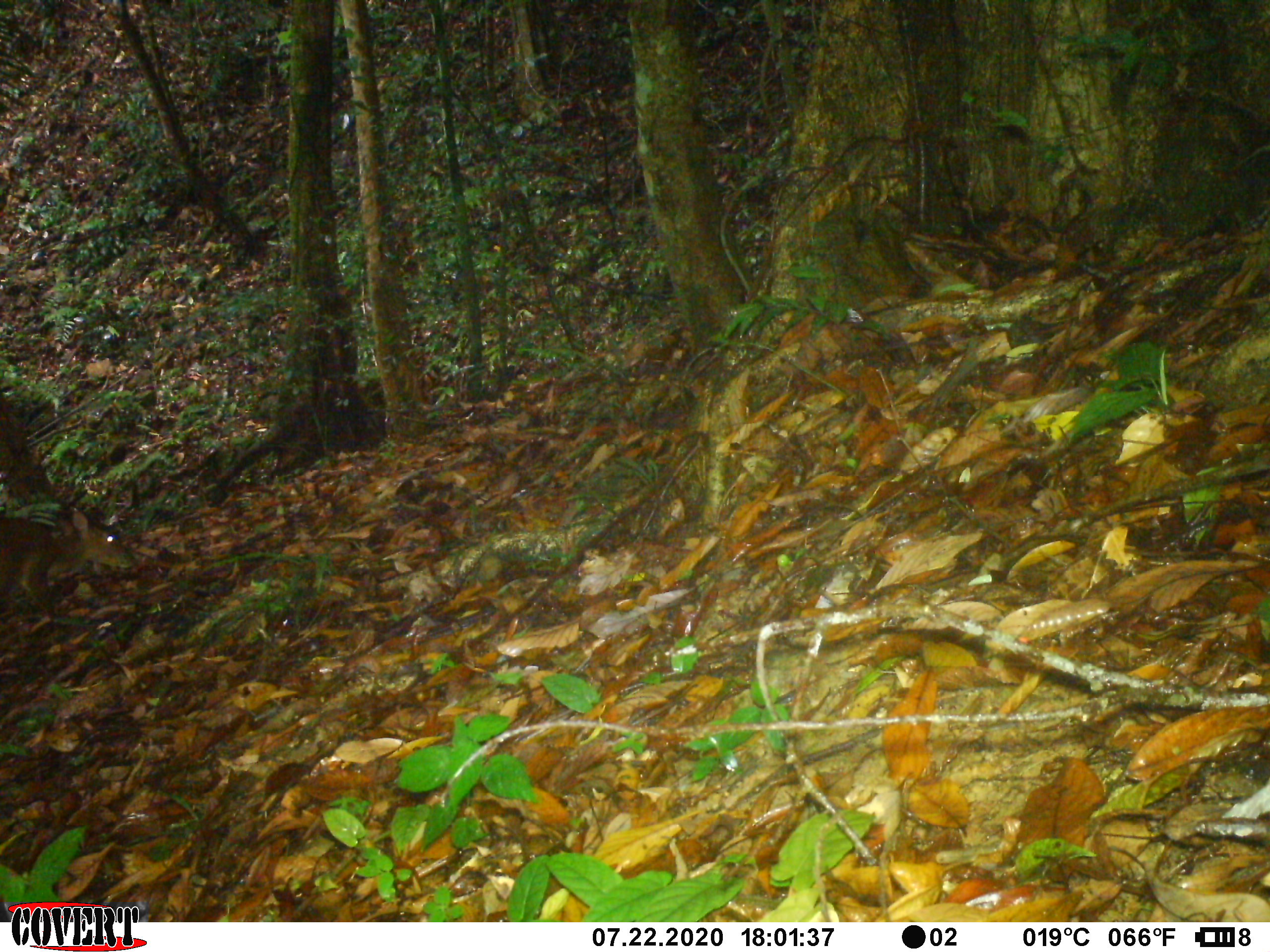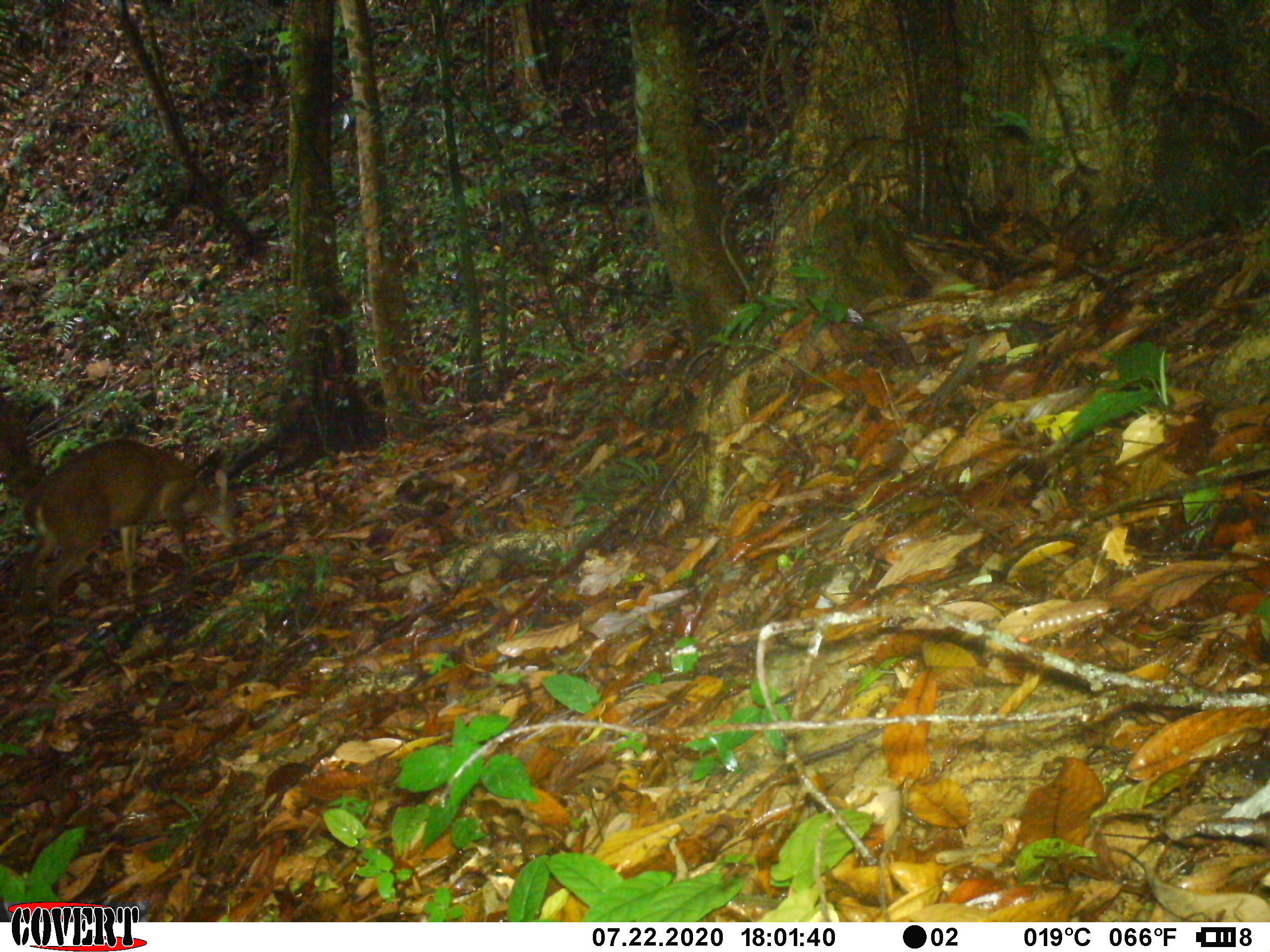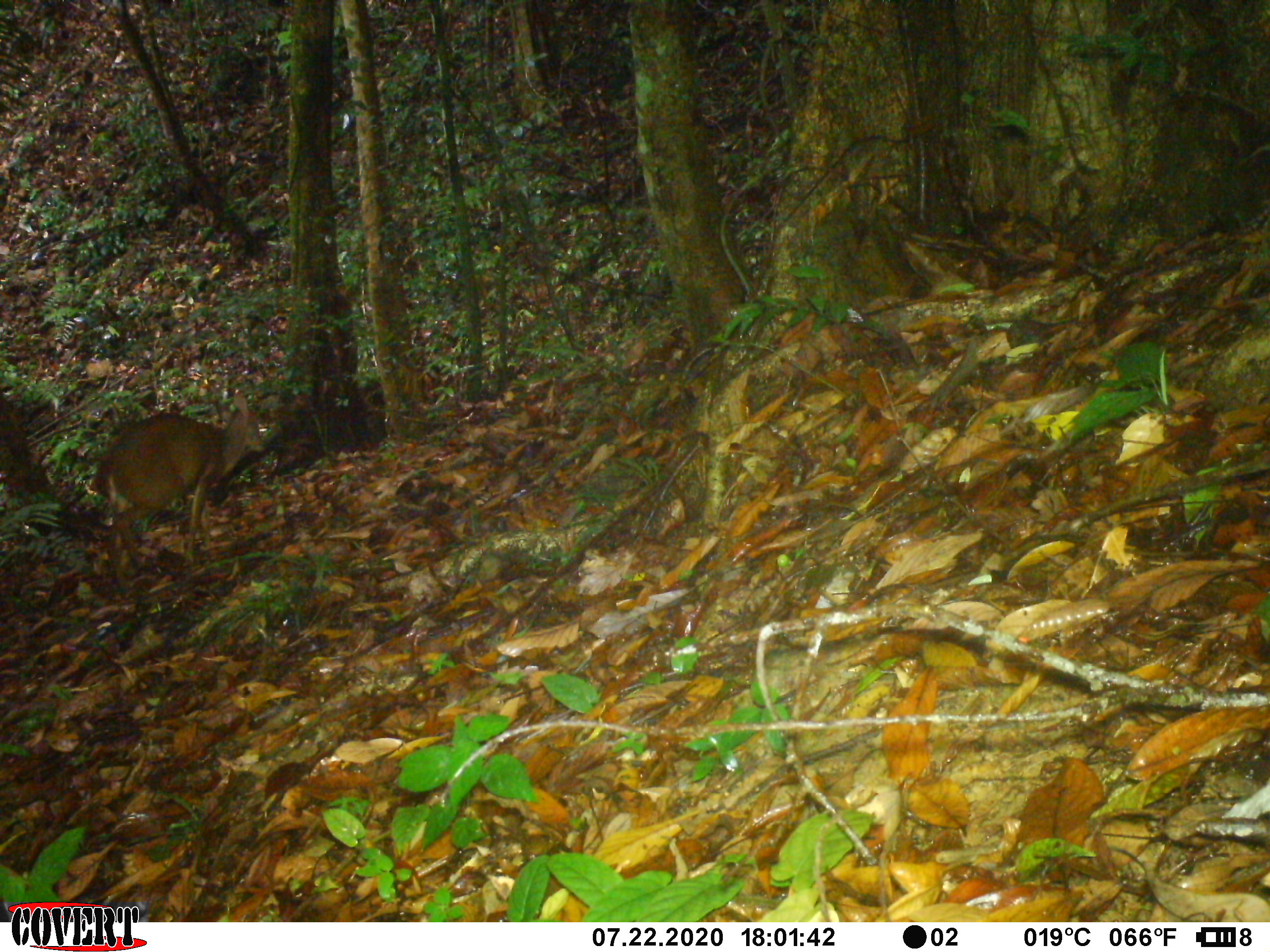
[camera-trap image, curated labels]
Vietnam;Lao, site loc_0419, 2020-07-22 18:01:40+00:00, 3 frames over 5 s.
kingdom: Animalia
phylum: Chordata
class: Mammalia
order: Artiodactyla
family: Cervidae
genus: Muntiacus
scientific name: Muntiacus vuquangensis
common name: large-antlered muntjac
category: large antlered muntjac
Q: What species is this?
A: Large antlered muntjac (large-antlered muntjac) (Muntiacus vuquangensis).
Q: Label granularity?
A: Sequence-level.